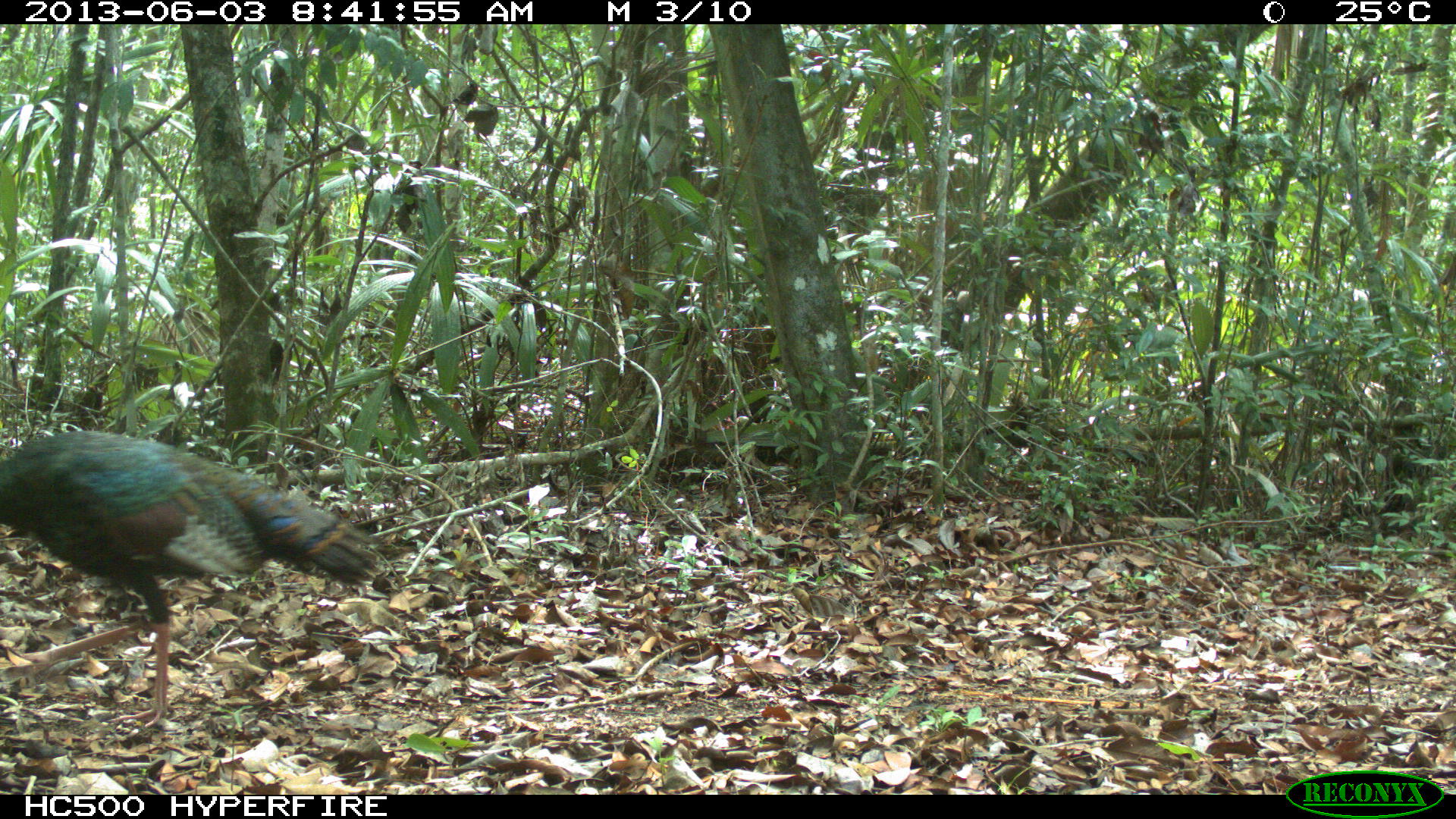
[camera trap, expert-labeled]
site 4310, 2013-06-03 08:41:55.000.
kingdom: Animalia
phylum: Chordata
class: Aves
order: Galliformes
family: Phasianidae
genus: Meleagris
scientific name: Meleagris ocellata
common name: ocellated turkey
Meleagris ocellata (ocellated turkey), count 1, sex male.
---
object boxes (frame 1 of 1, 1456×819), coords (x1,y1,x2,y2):
meleagris ocellata: (1,430,382,728)